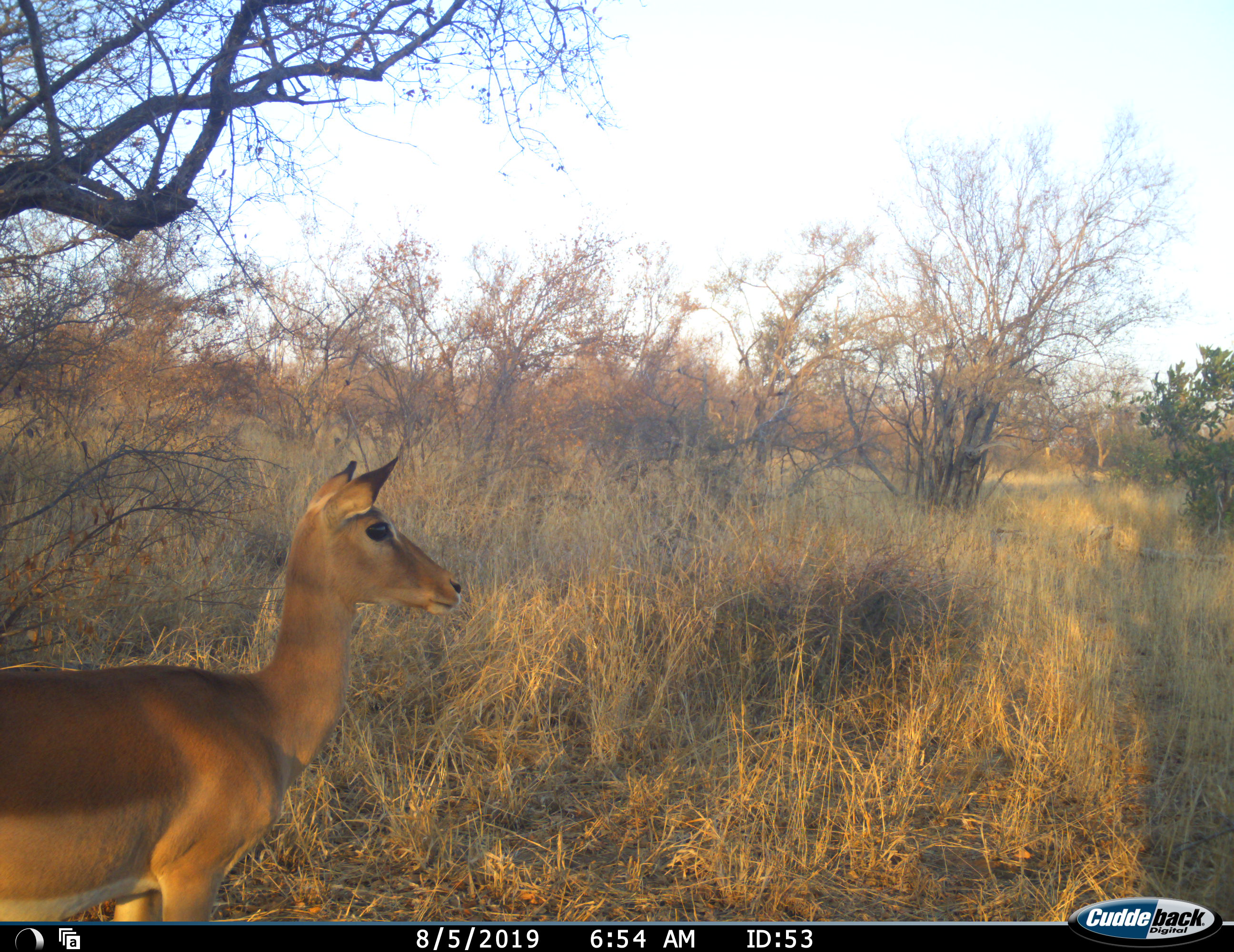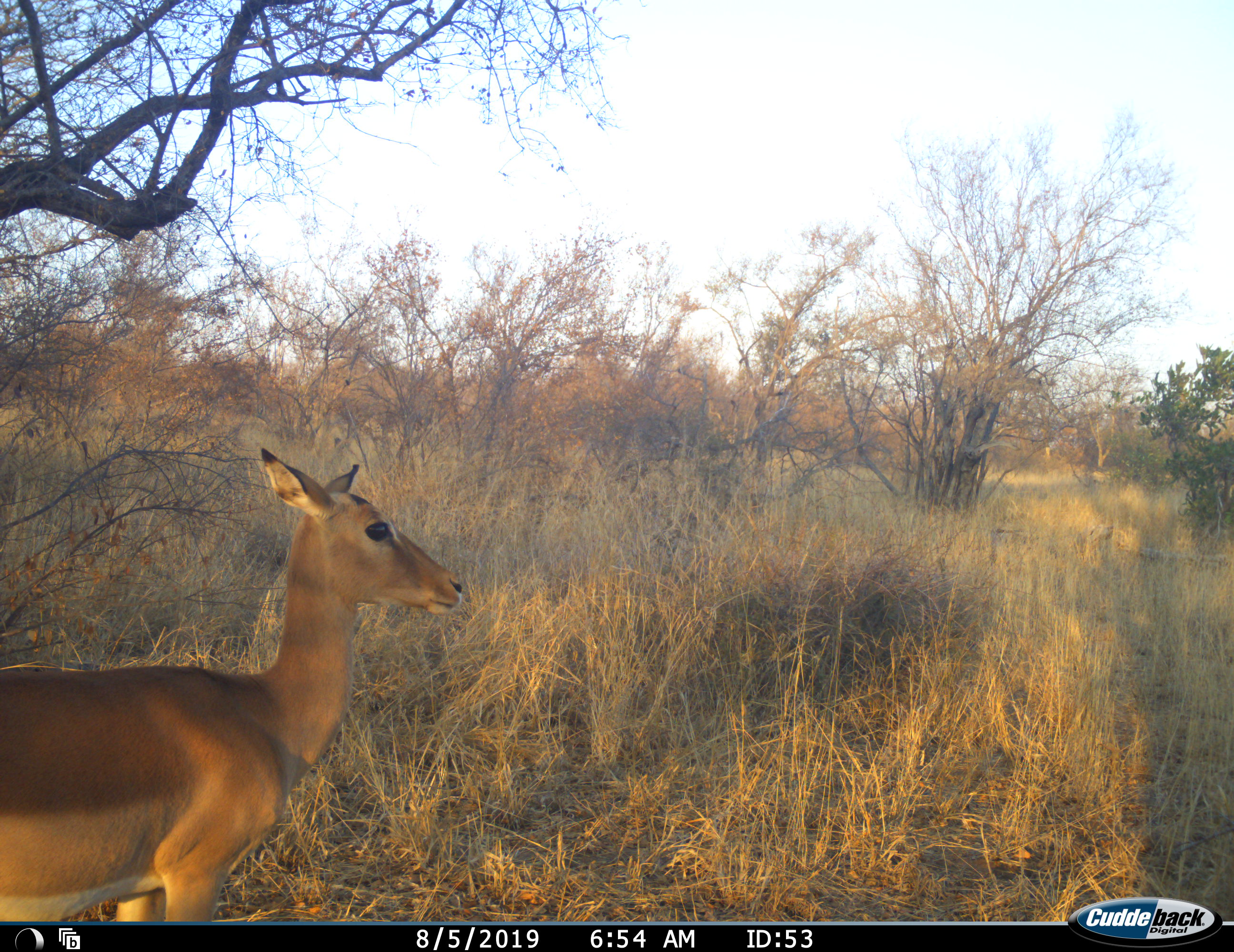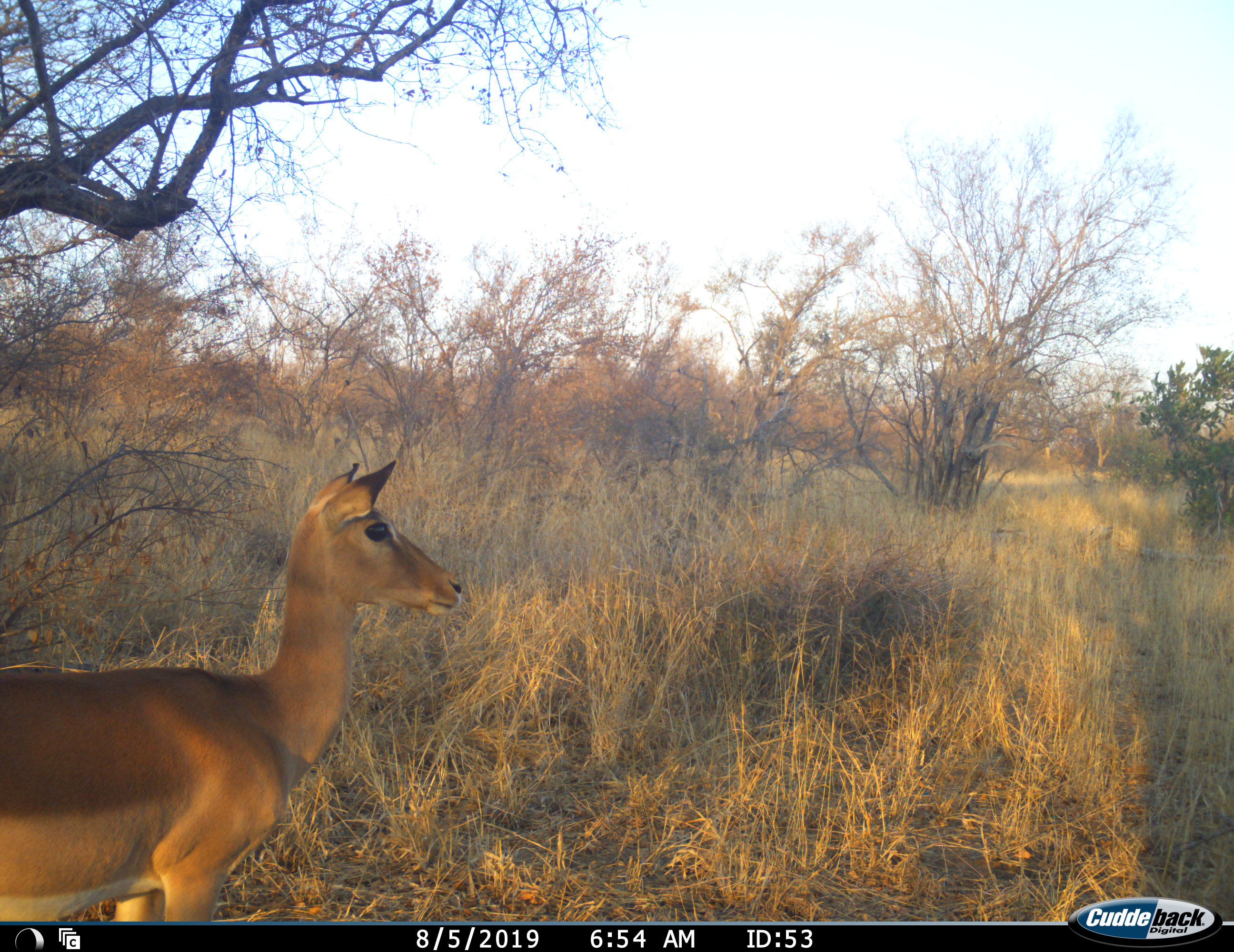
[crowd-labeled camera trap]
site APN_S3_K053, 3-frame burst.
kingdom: Animalia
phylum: Chordata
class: Mammalia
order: Artiodactyla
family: Bovidae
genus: Aepyceros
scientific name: Aepyceros melampus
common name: impala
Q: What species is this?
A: Impala (Aepyceros melampus).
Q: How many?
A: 1.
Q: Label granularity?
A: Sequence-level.